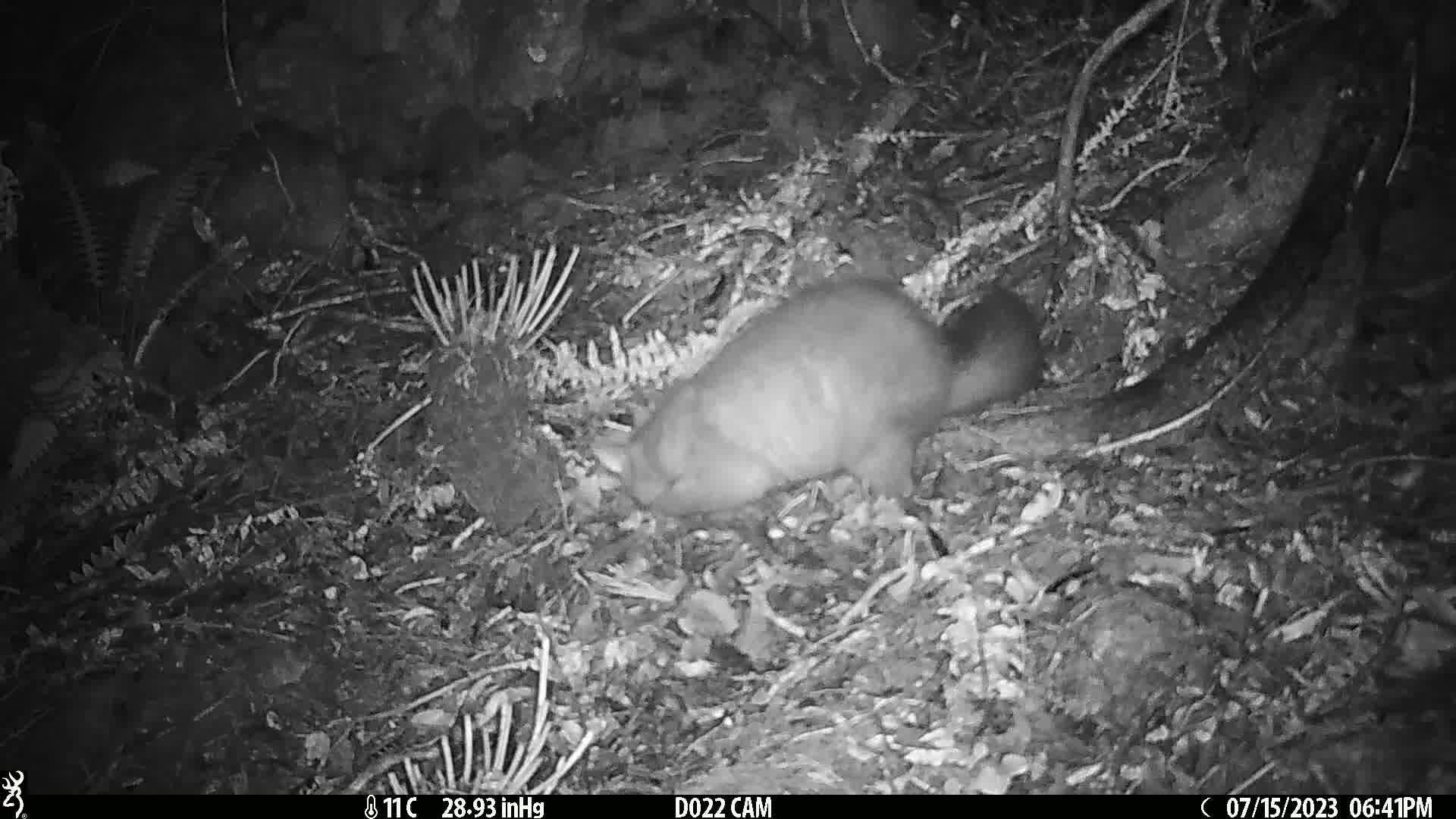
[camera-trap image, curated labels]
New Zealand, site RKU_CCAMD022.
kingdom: Animalia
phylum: Chordata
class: Mammalia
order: Diprotodontia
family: Phalangeridae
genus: Trichosurus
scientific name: Trichosurus vulpecula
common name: common brushtail possum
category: possum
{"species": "possum (common brushtail possum) (Trichosurus vulpecula)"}